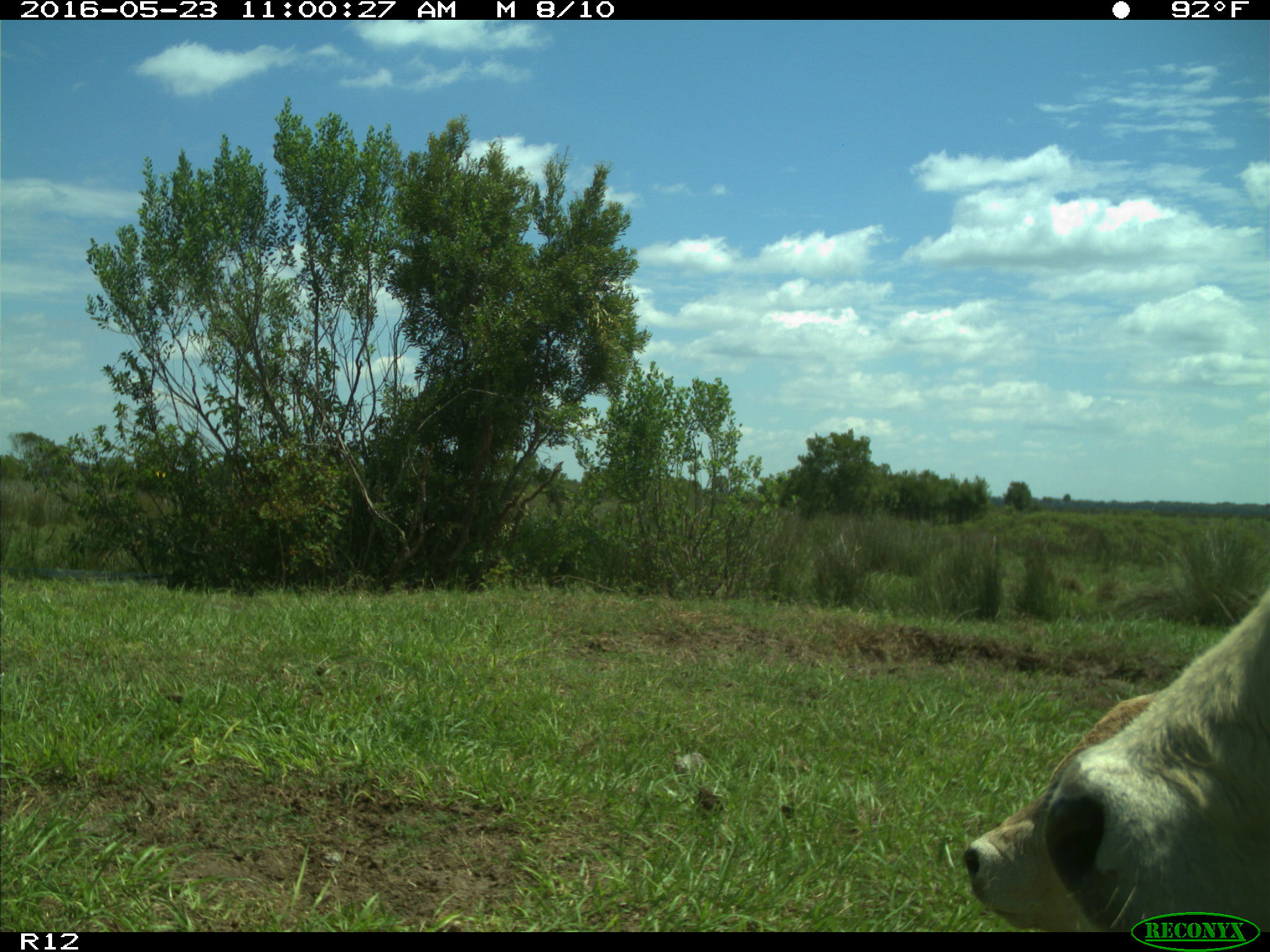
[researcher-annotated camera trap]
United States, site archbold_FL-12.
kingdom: Animalia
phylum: Chordata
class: Mammalia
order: Artiodactyla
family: Bovidae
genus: Bos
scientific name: Bos taurus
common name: domestic cow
Bos taurus (domestic cow).